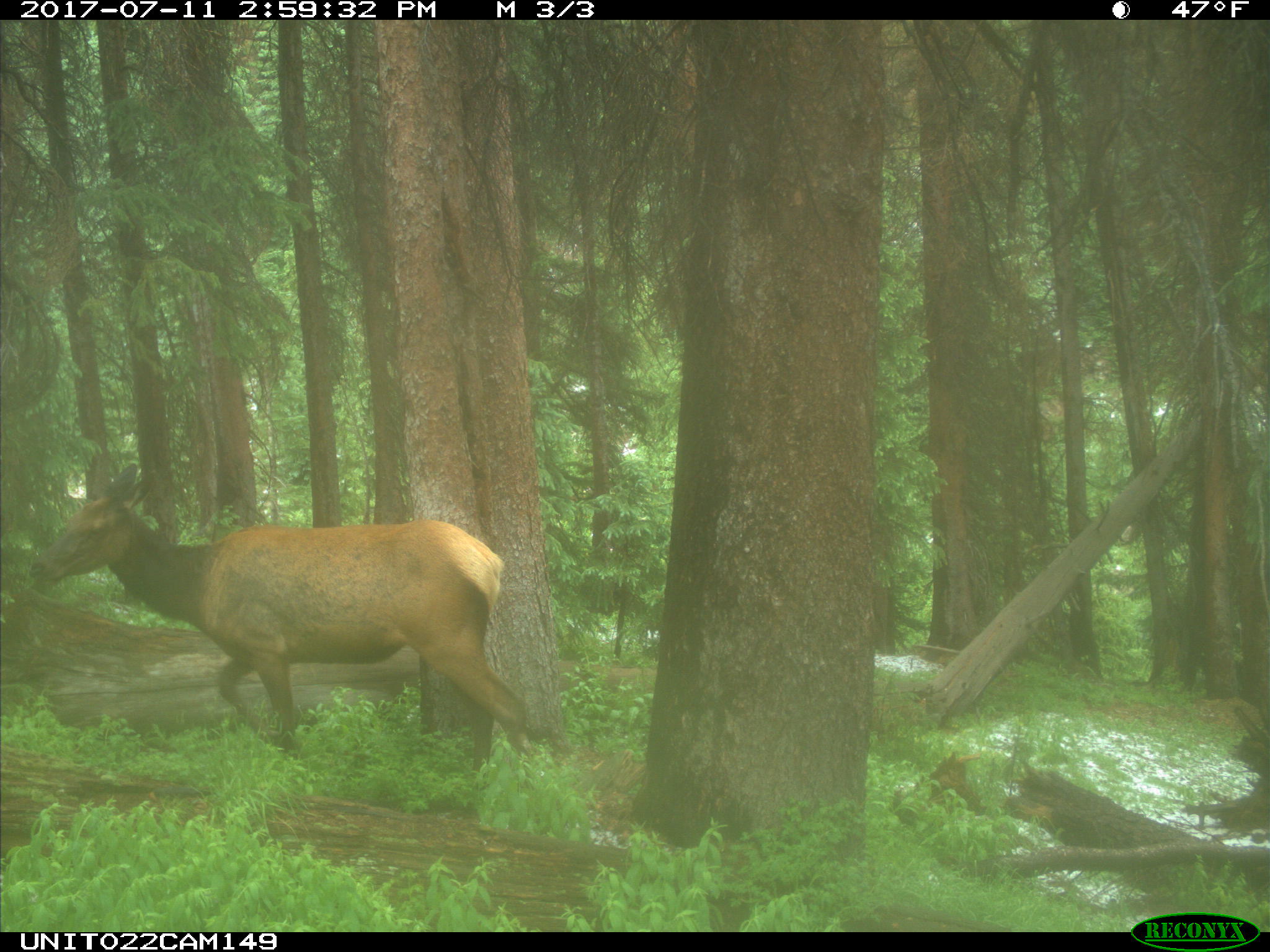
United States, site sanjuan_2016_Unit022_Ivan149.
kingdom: Animalia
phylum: Chordata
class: Mammalia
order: Artiodactyla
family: Cervidae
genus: Cervus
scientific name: Cervus elaphus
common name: red deer